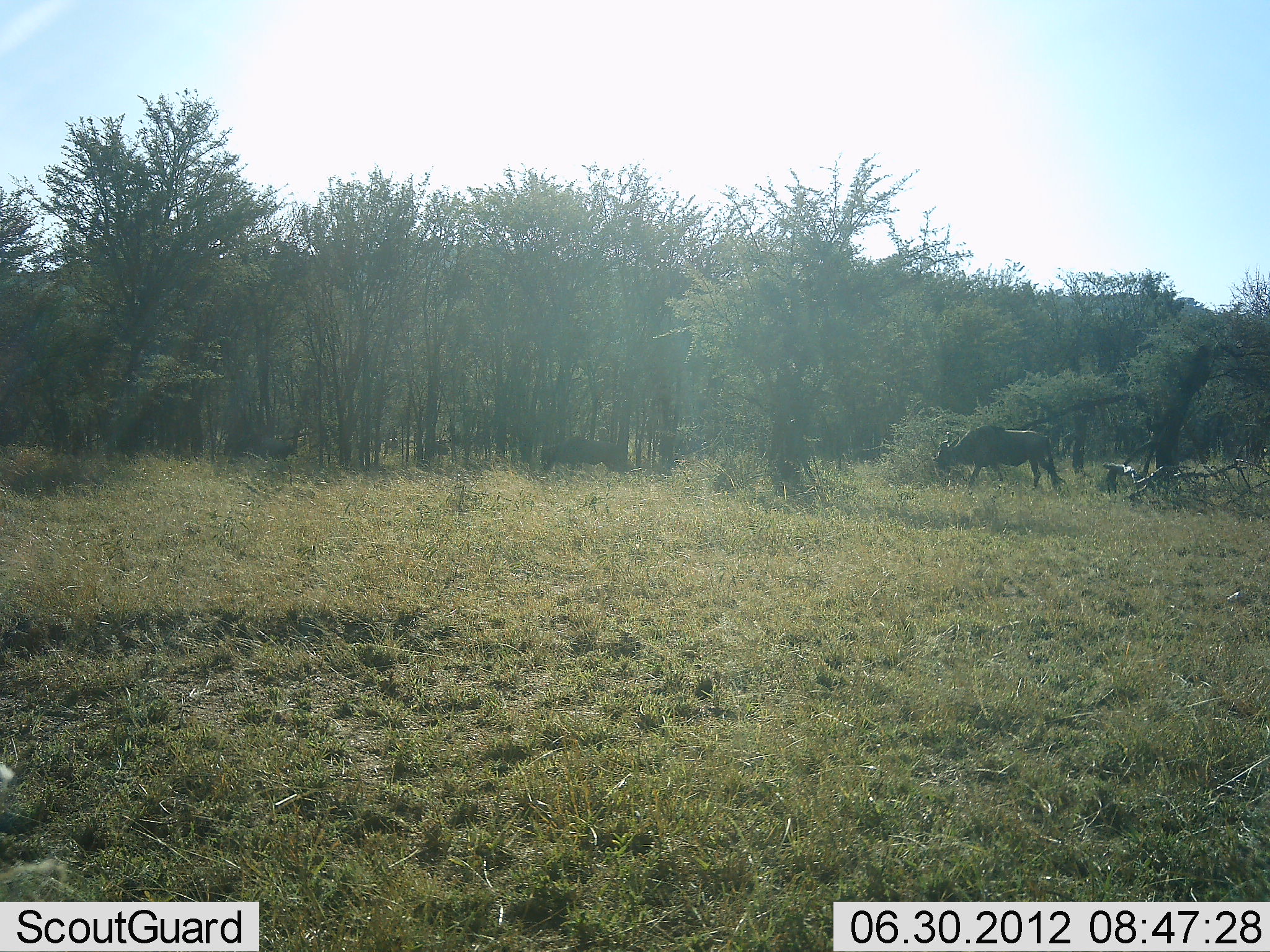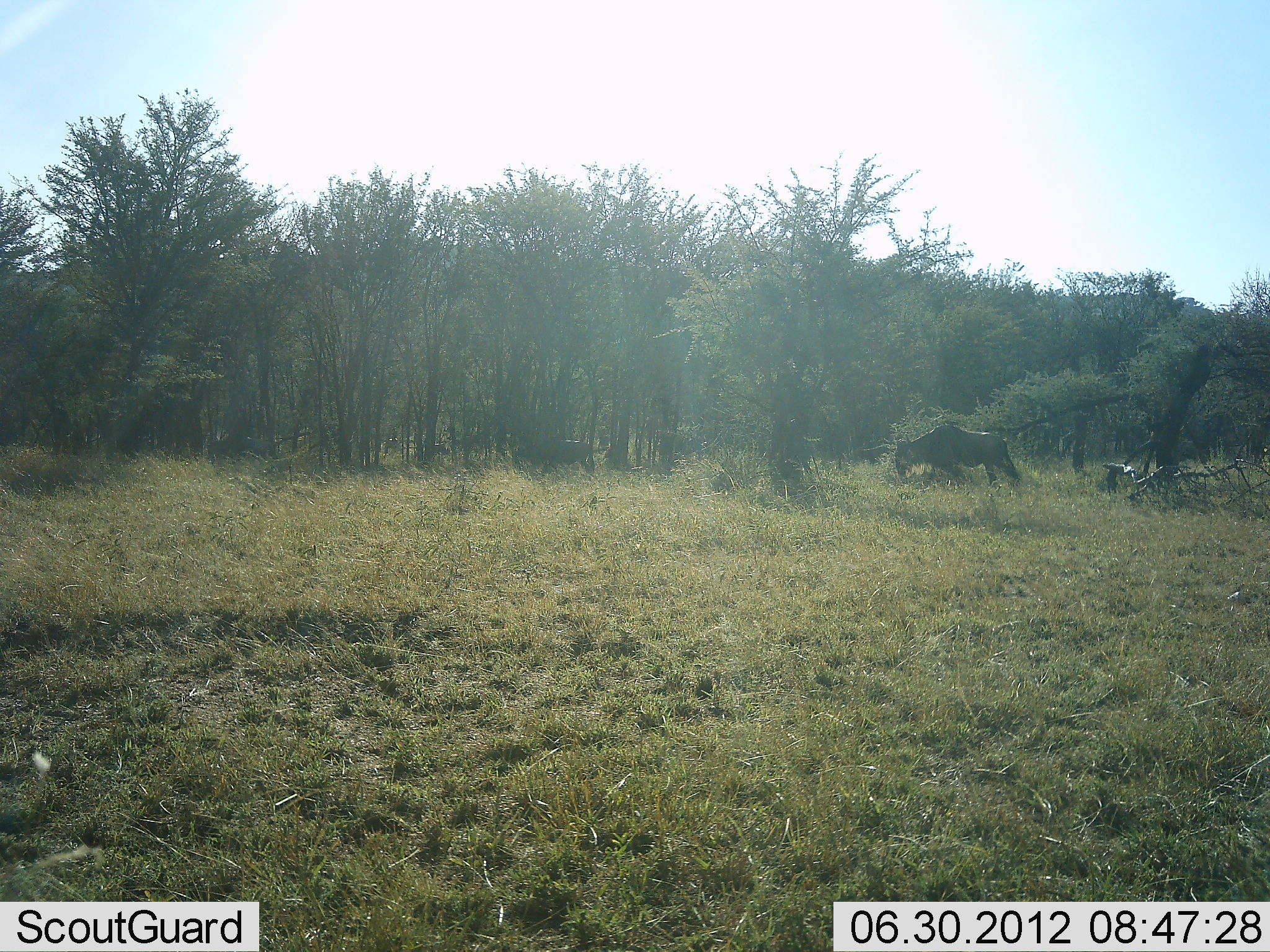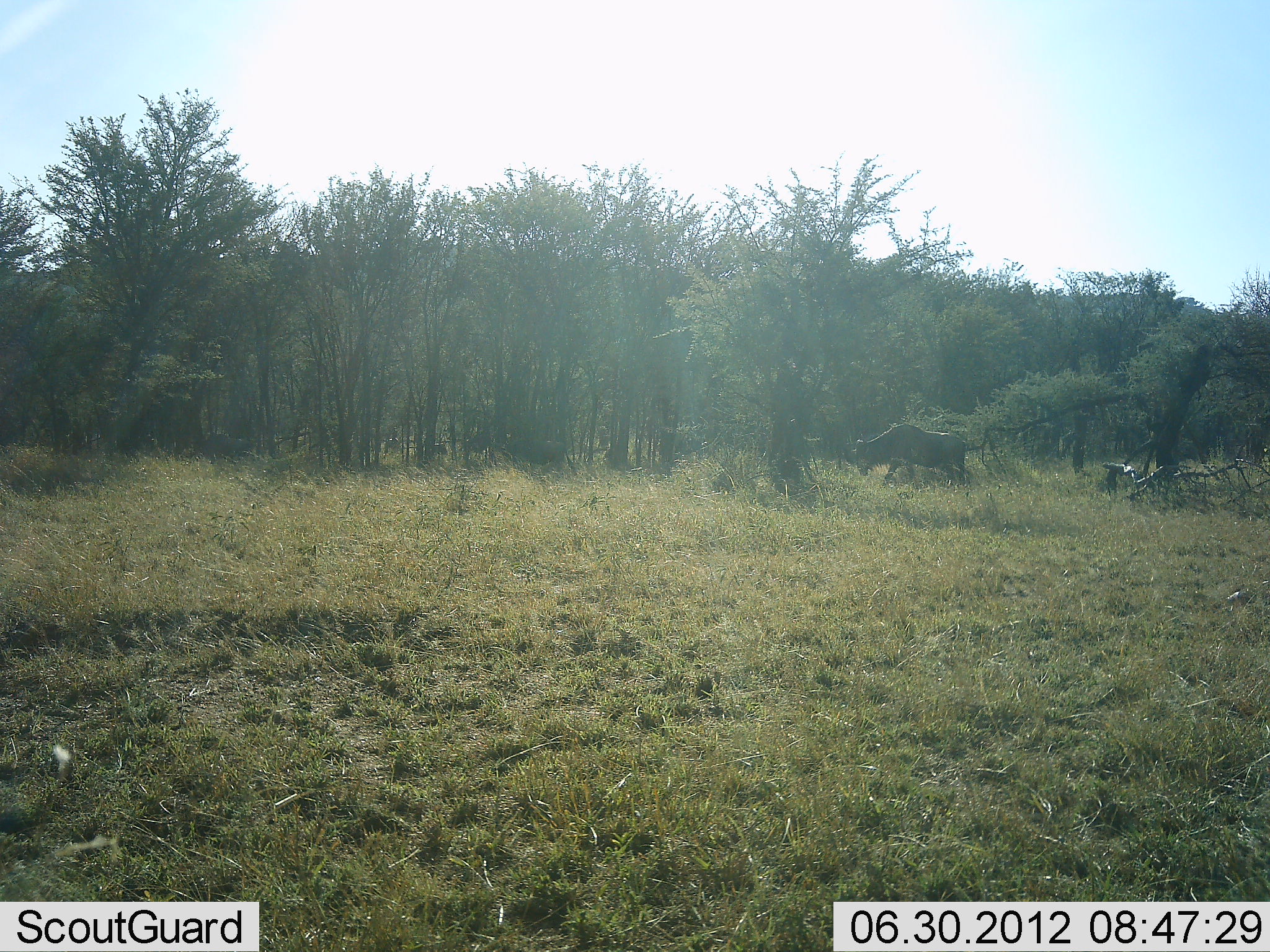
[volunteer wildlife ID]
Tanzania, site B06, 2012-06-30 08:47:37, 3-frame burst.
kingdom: Animalia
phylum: Chordata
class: Mammalia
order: Artiodactyla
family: Bovidae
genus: Connochaetes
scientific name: Connochaetes taurinus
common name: blue wildebeest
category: wildebeest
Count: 3.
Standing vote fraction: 0%.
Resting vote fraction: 0%.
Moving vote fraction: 100%.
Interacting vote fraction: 0%.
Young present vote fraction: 10%.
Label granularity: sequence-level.